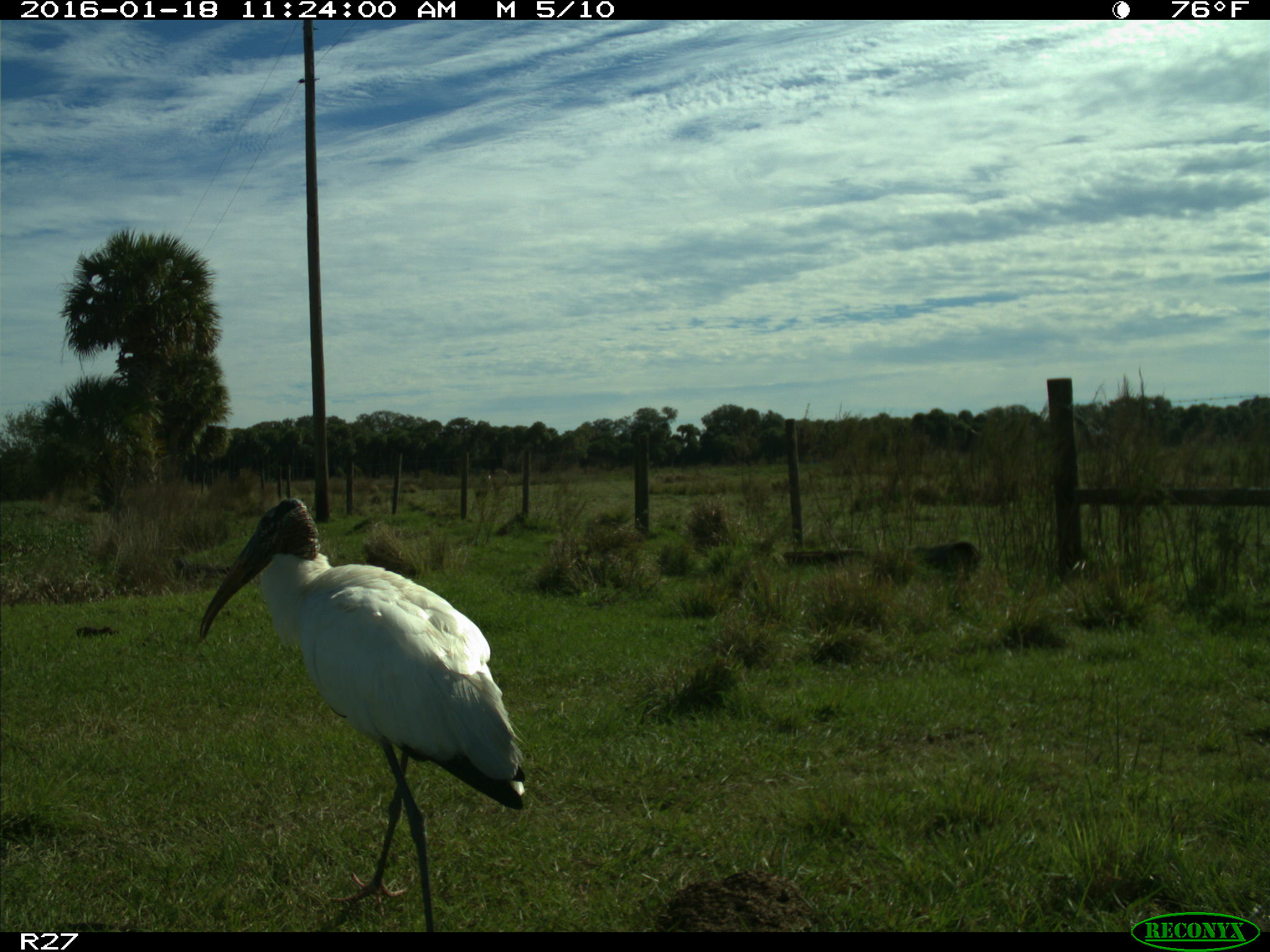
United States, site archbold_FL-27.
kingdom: Animalia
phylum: Chordata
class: Aves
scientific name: Aves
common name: birds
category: unidentified bird